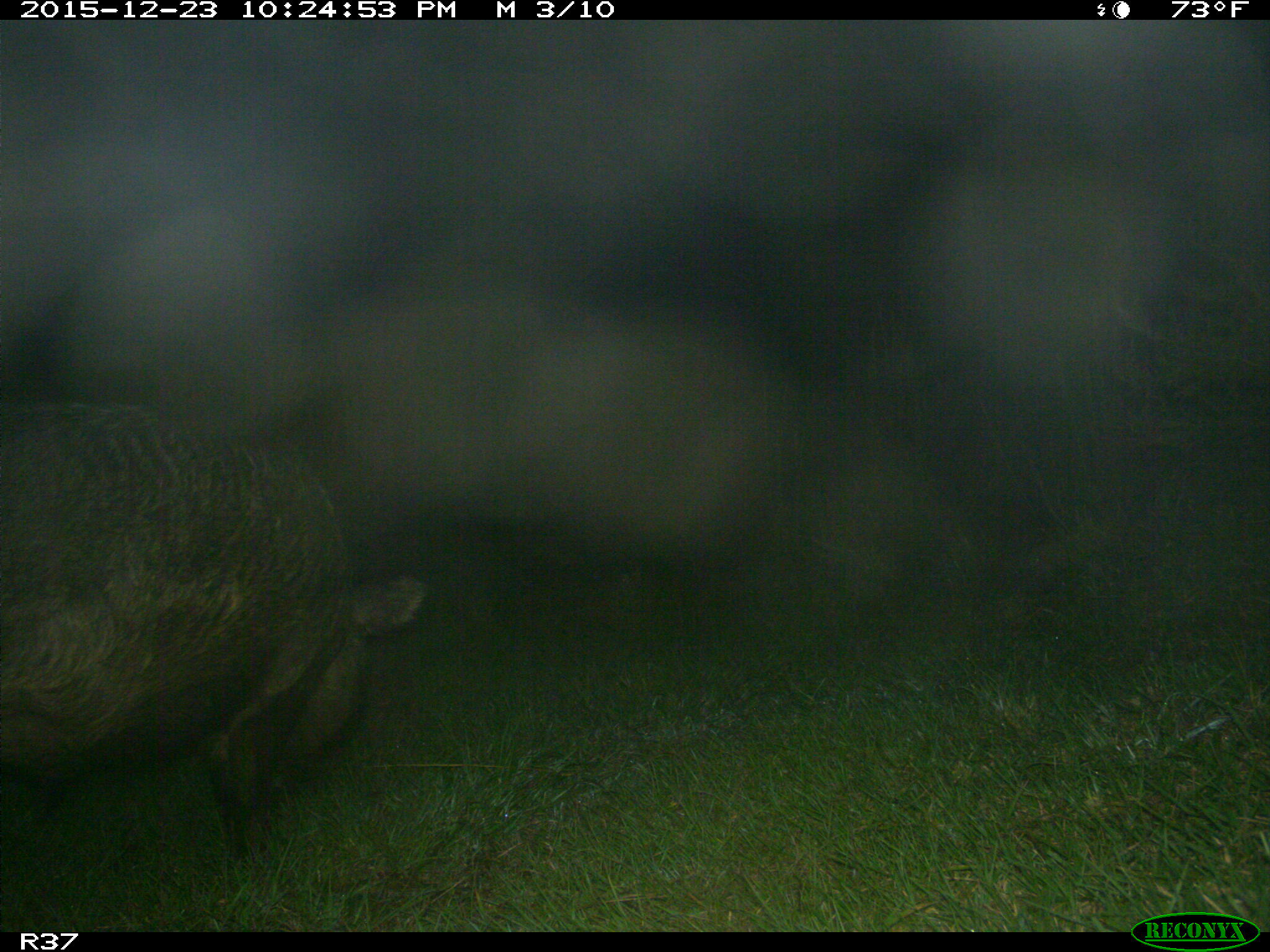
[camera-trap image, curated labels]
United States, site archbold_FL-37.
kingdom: Animalia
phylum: Chordata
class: Mammalia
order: Artiodactyla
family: Suidae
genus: Sus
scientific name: Sus scrofa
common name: wild boar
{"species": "Sus scrofa (wild boar)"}